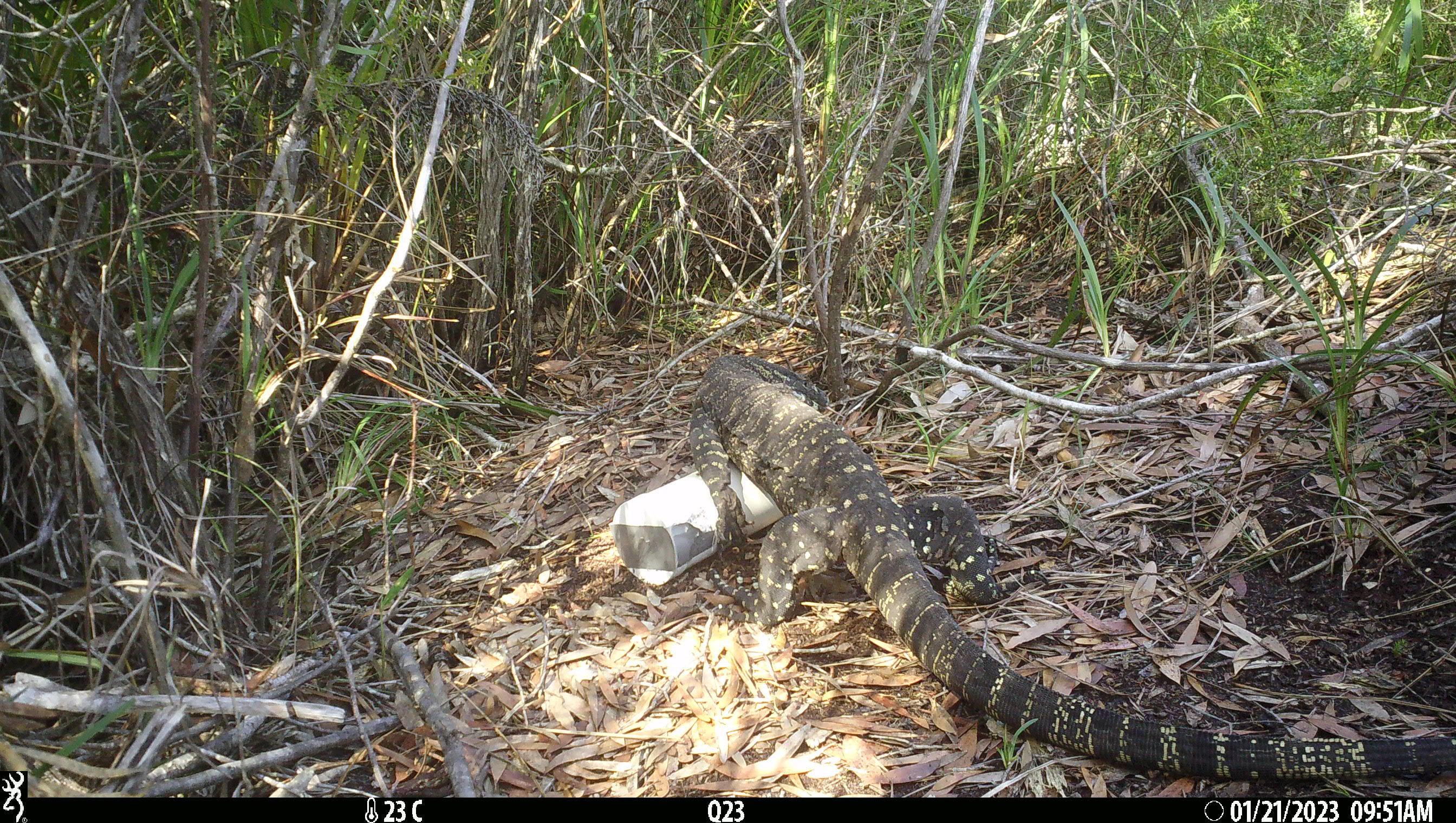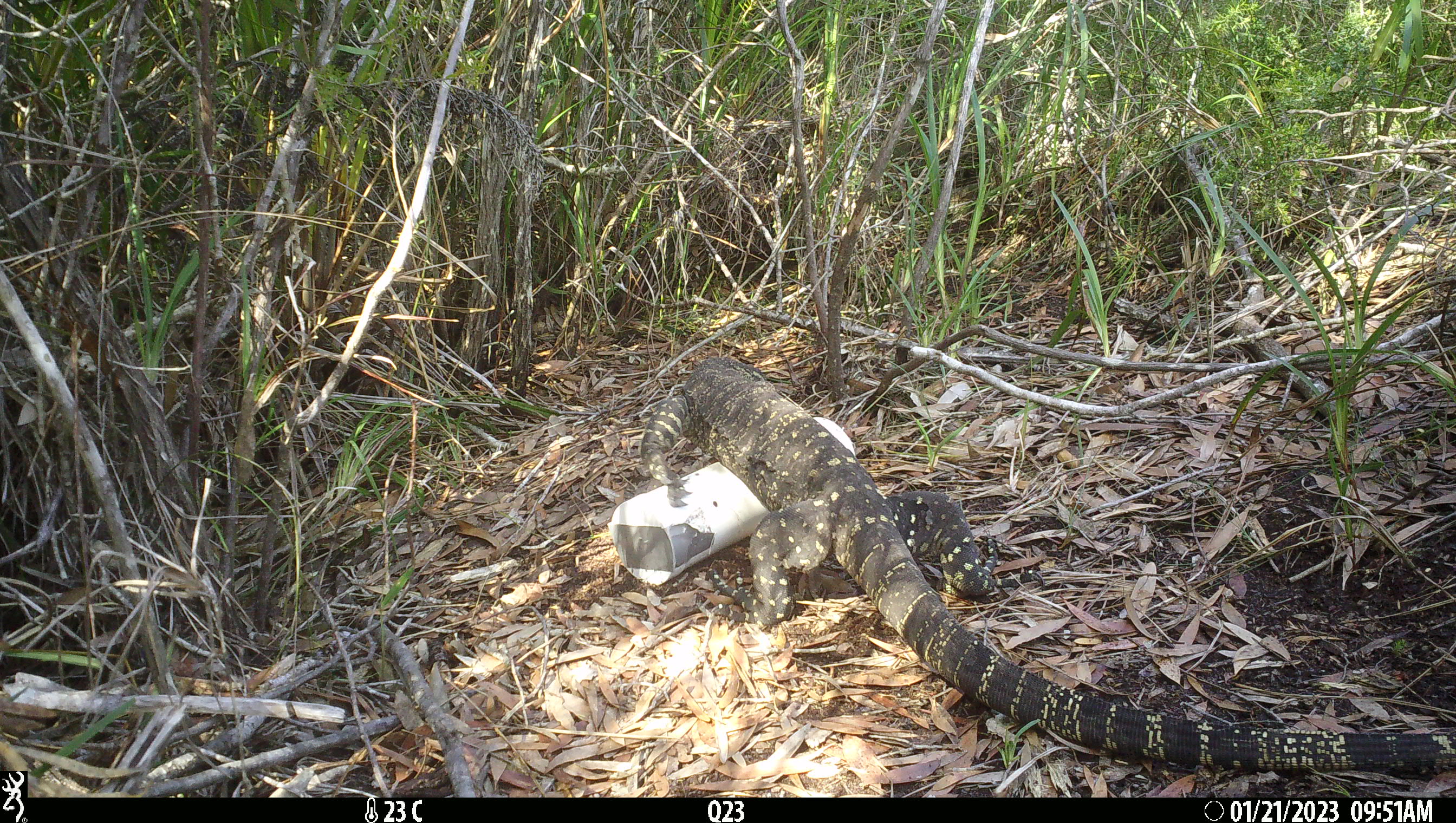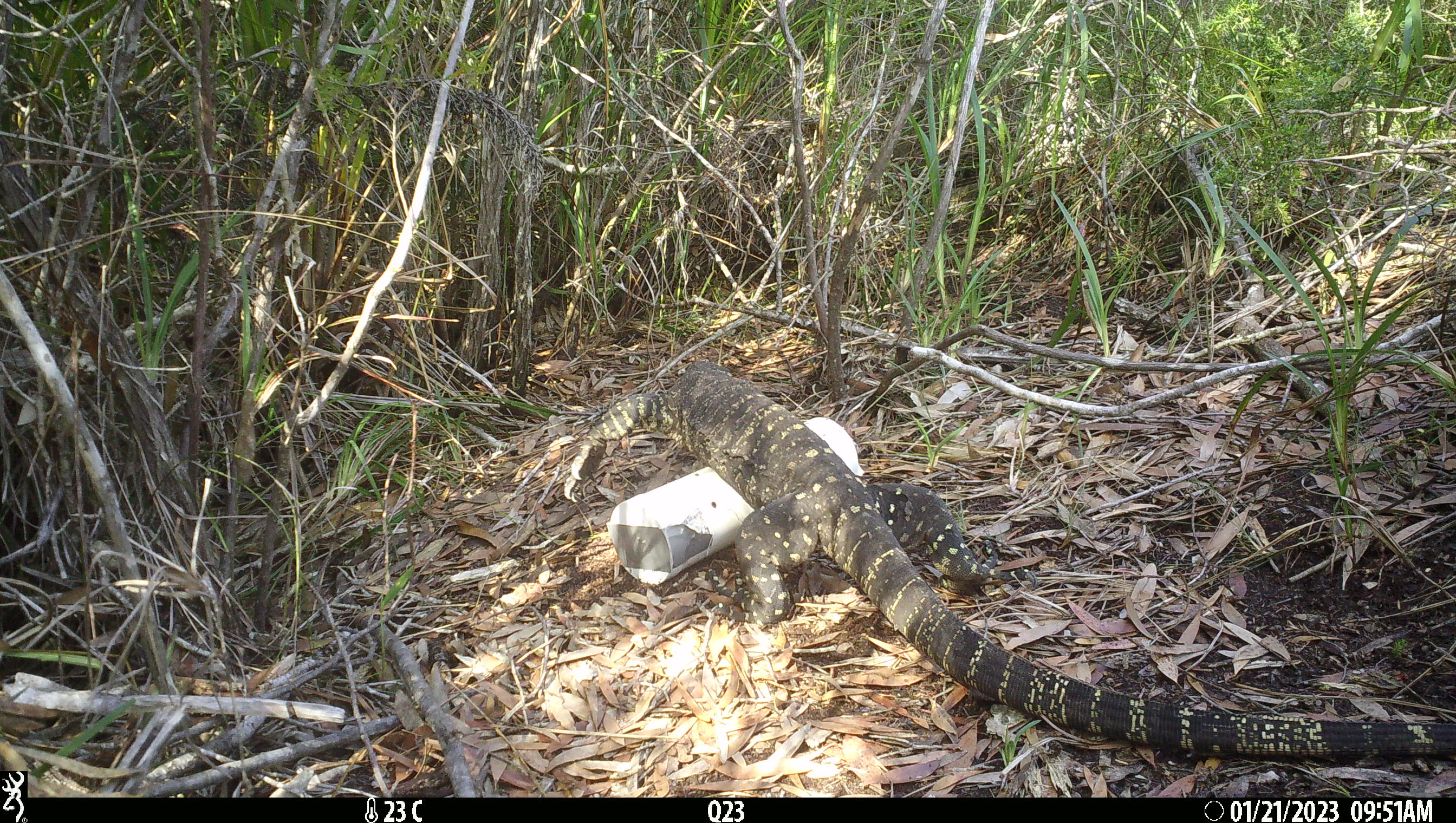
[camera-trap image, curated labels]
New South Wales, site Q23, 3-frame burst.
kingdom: Animalia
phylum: Chordata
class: Reptilia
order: Squamata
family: Varanidae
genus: Varanus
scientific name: Varanus varius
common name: lace monitor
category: goanna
Goanna (lace monitor) (Varanus varius).